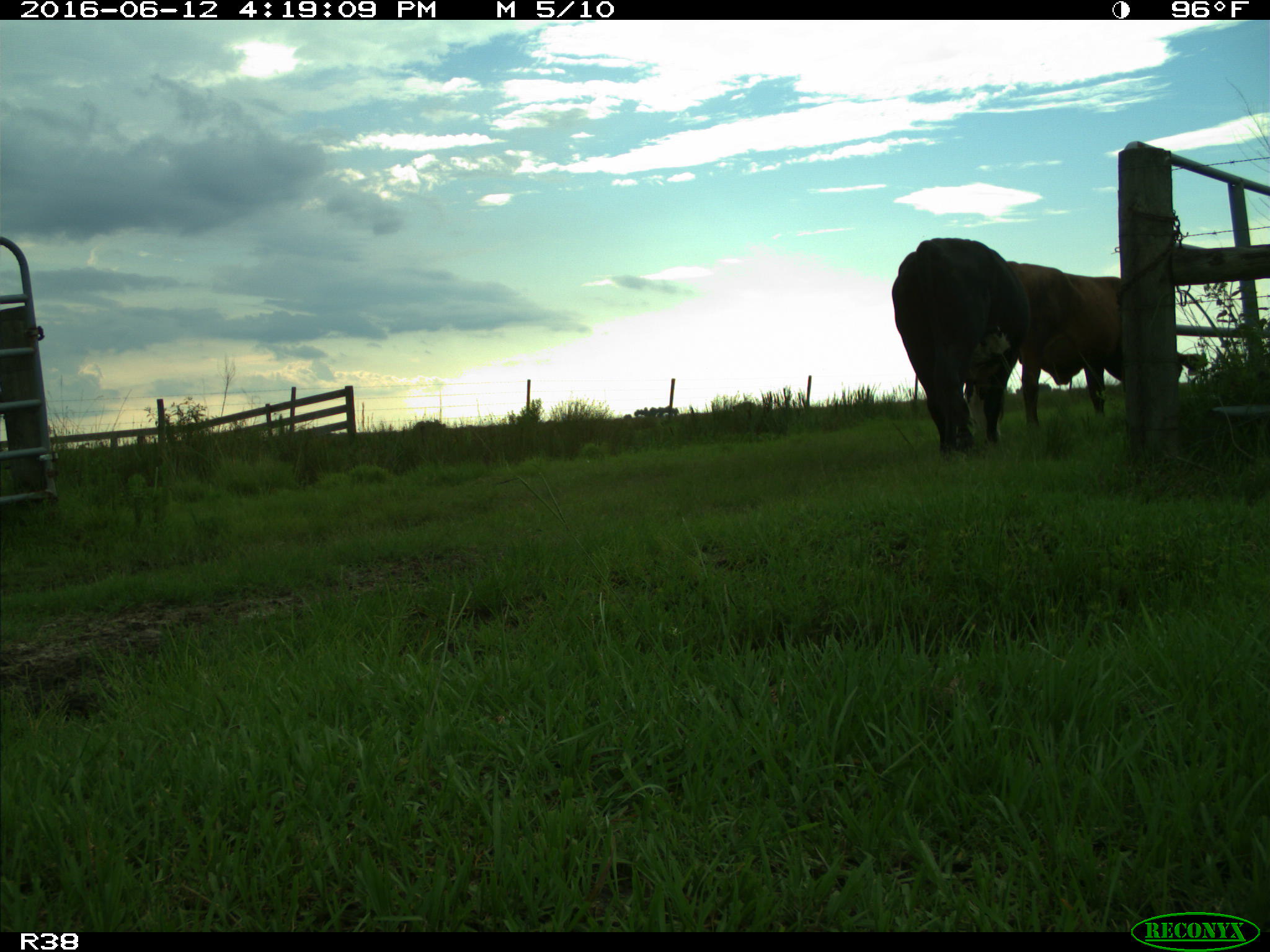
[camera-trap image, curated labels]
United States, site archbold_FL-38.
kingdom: Animalia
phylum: Chordata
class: Mammalia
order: Artiodactyla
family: Bovidae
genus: Bos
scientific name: Bos taurus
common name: domestic cow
Bos taurus (domestic cow).